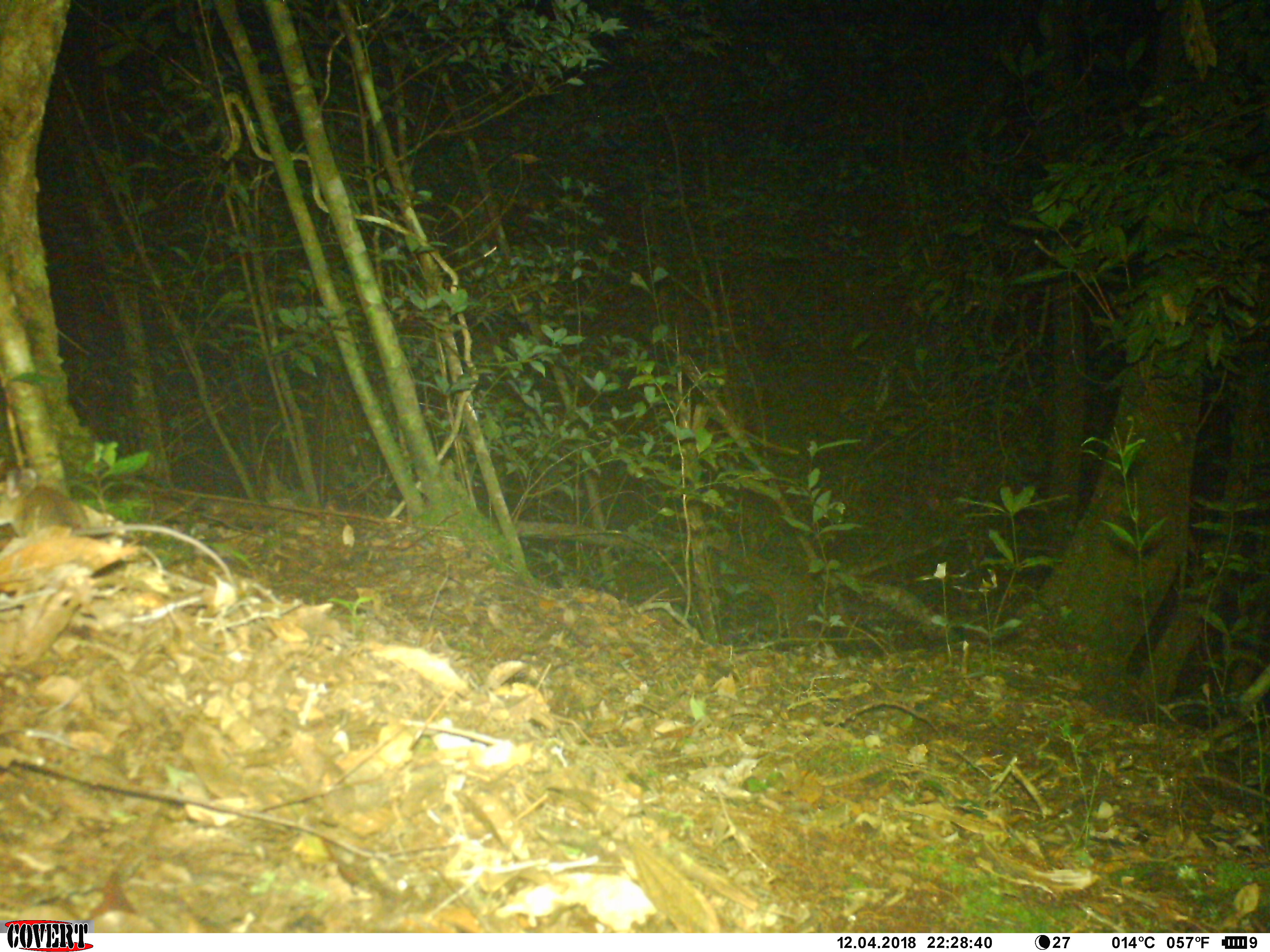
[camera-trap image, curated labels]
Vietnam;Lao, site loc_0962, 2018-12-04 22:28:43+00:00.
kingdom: Animalia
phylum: Chordata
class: Mammalia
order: Rodentia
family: Muridae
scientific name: Muridae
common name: old-world mice and rats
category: unidentified murid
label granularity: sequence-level